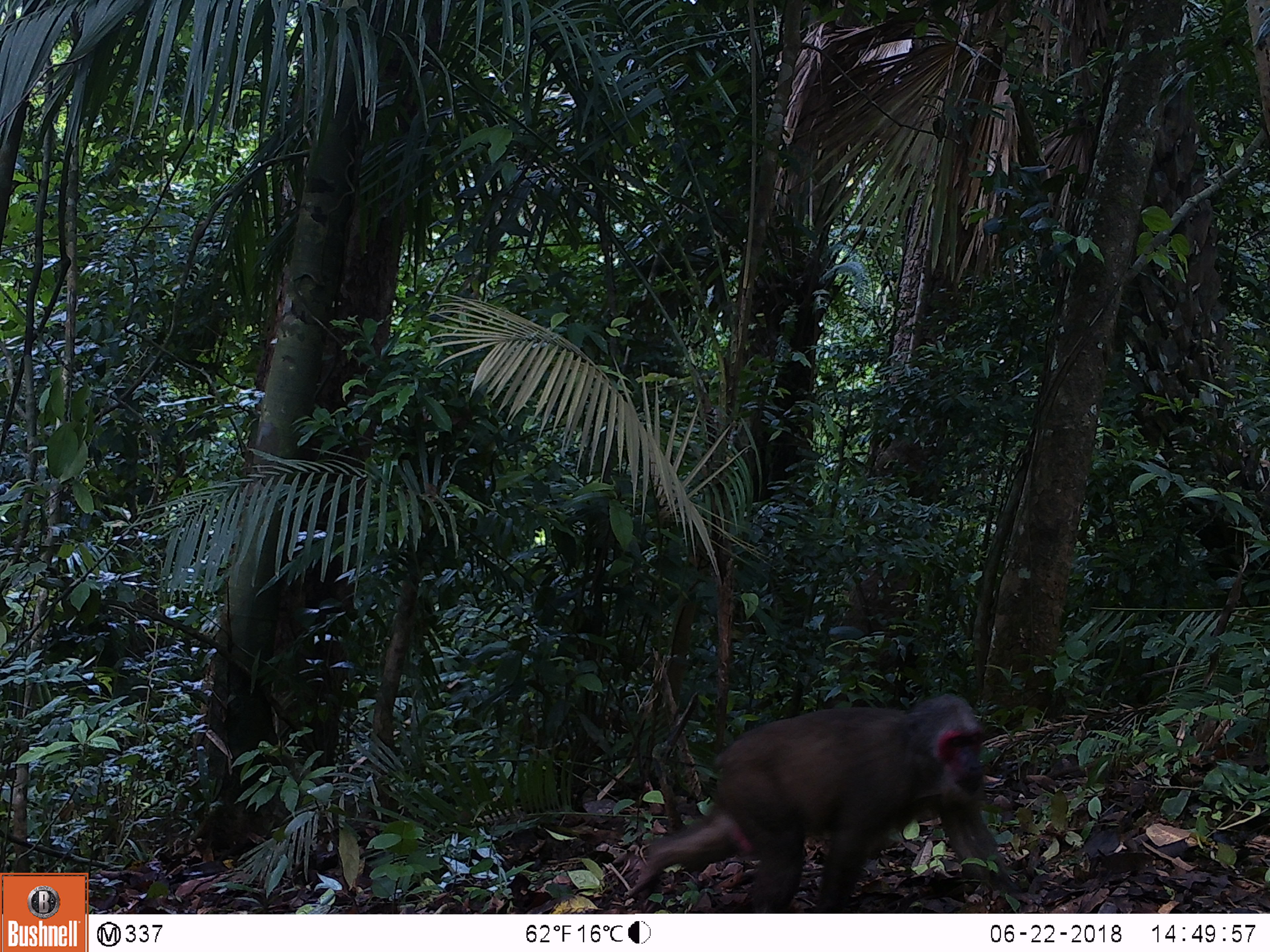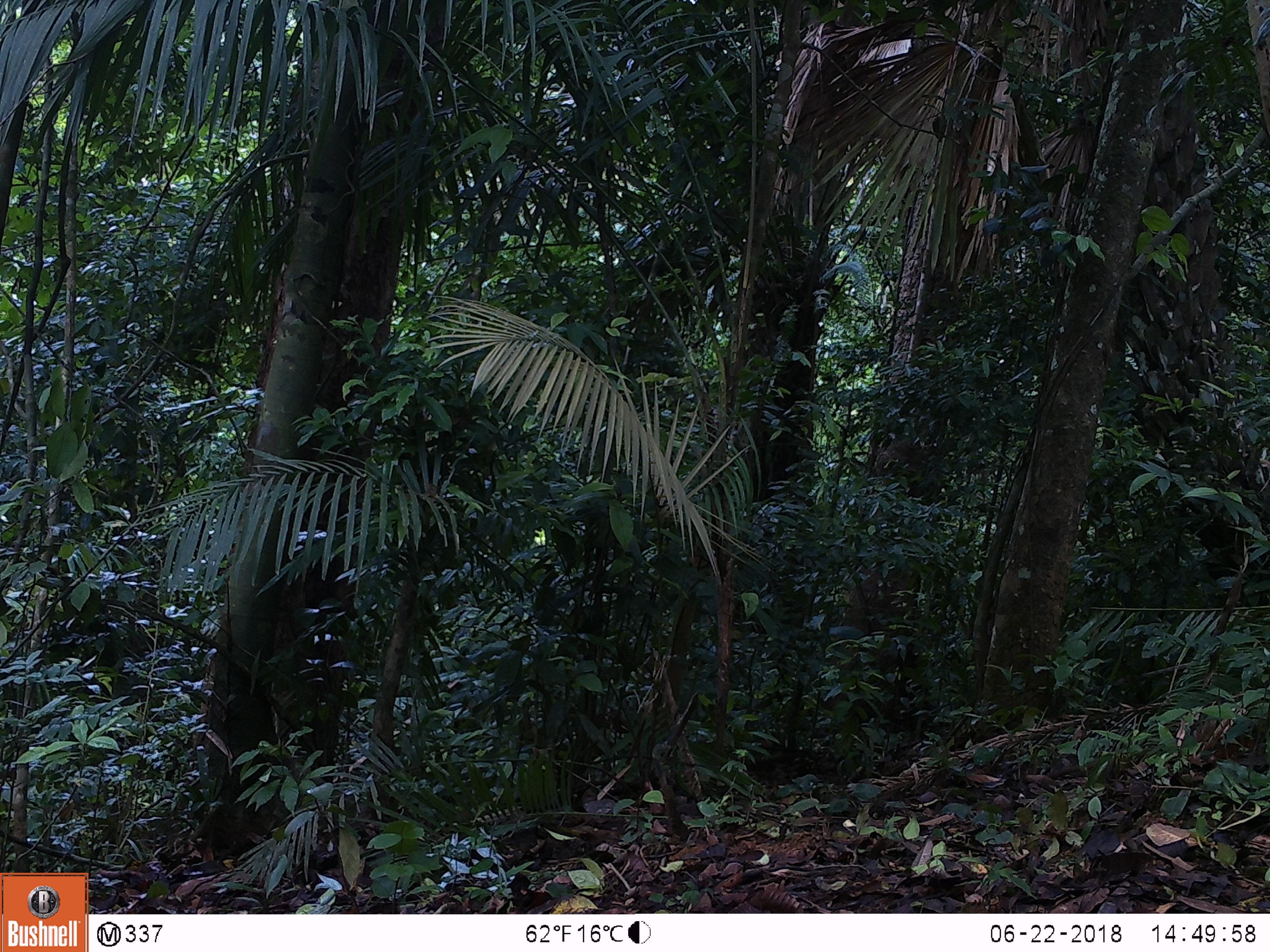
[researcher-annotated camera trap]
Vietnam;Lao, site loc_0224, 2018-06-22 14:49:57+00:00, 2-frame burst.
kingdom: Animalia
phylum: Chordata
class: Mammalia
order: Primates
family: Cercopithecidae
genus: Macaca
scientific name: Macaca arctoides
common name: stump-tailed macaque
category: stump tailed macaque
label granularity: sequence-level